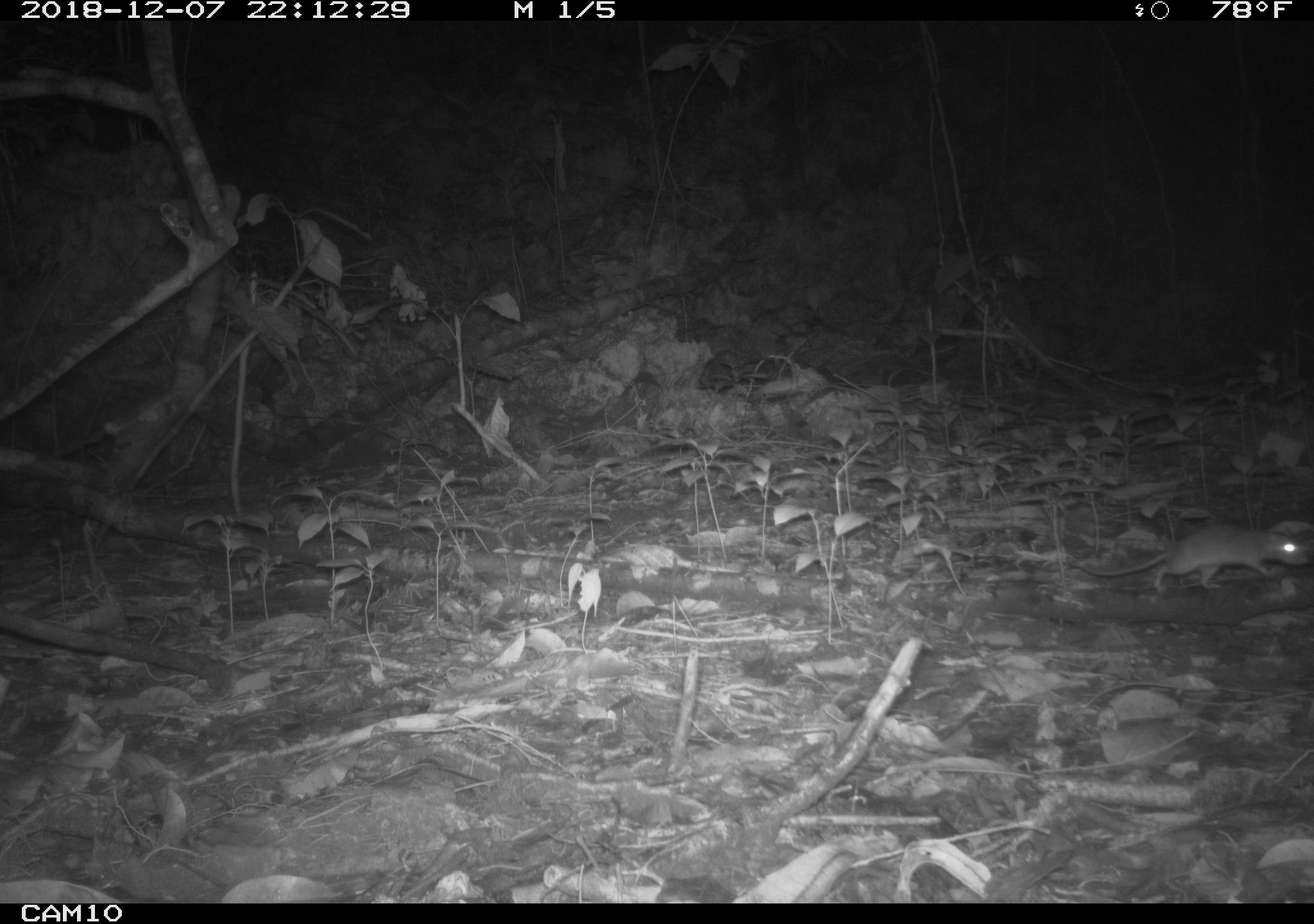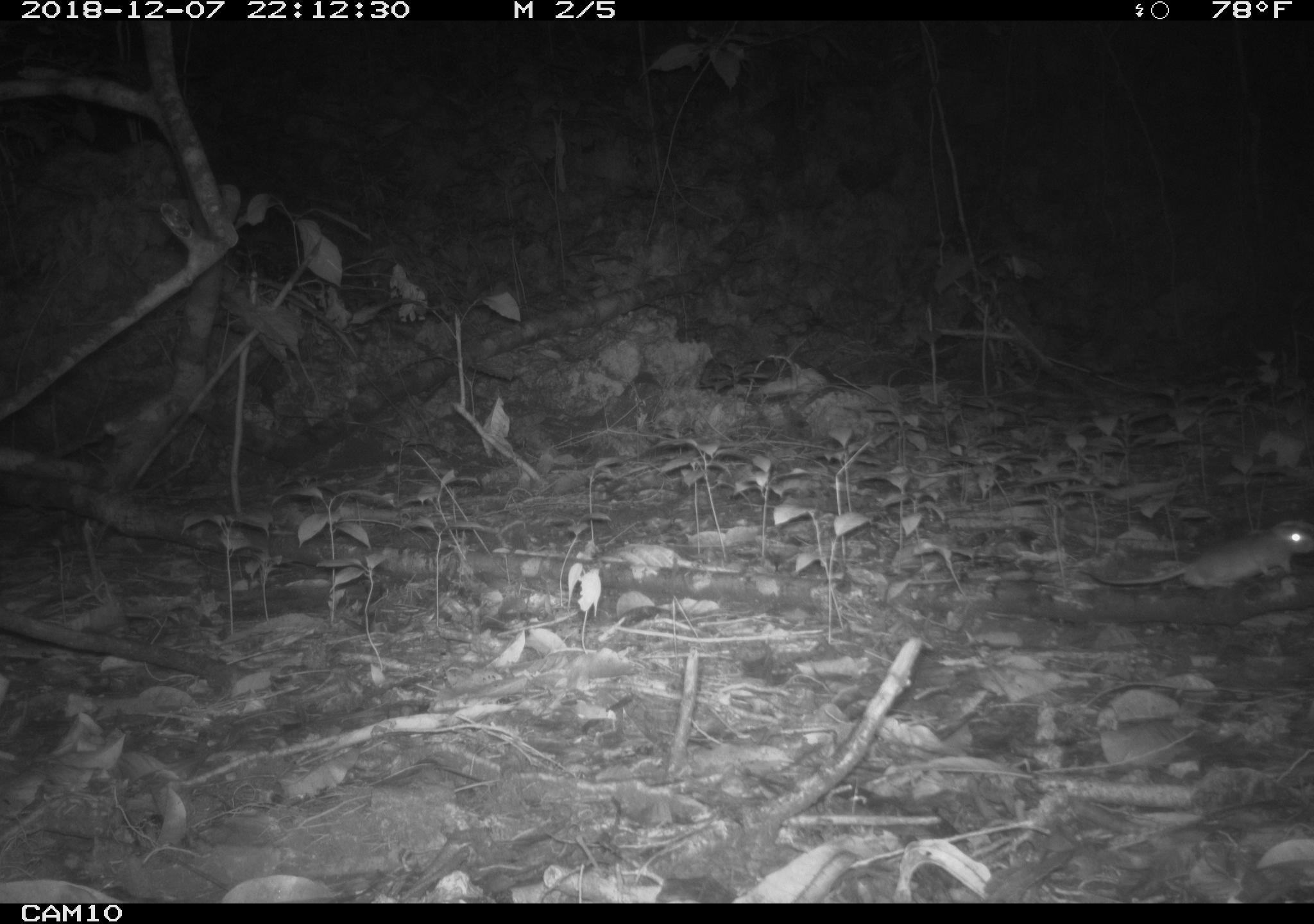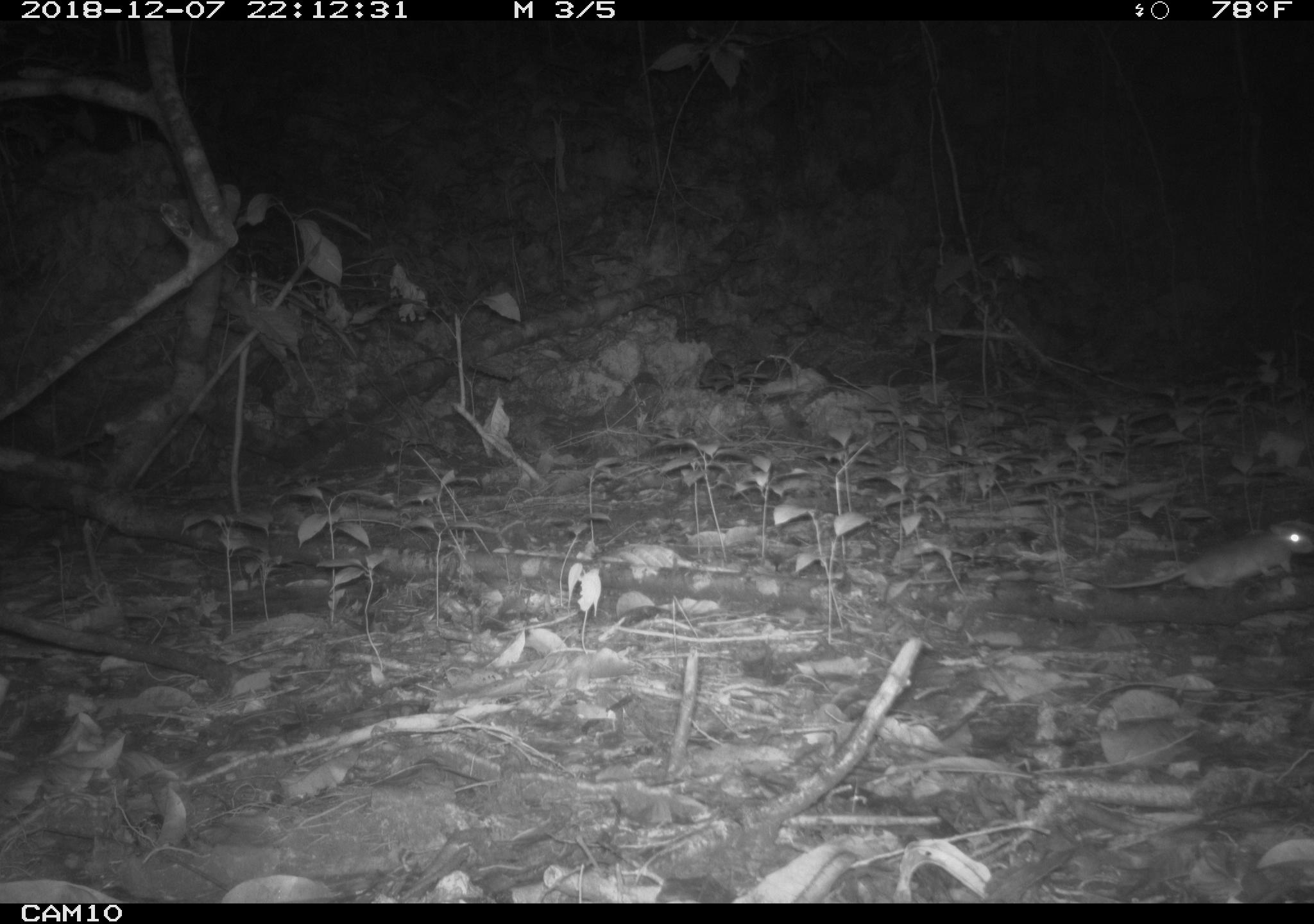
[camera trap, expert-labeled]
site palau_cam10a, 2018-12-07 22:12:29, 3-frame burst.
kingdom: Animalia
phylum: Chordata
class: Mammalia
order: Rodentia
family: Muridae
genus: Rattus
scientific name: Rattus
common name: rat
Rat (Rattus).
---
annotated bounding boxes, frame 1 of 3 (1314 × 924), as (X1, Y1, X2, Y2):
rat: (1072, 518, 1310, 595)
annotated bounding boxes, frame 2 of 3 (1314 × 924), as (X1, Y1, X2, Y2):
rat: (1079, 518, 1314, 599)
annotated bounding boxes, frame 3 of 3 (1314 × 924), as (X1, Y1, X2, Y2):
rat: (1087, 518, 1311, 601)